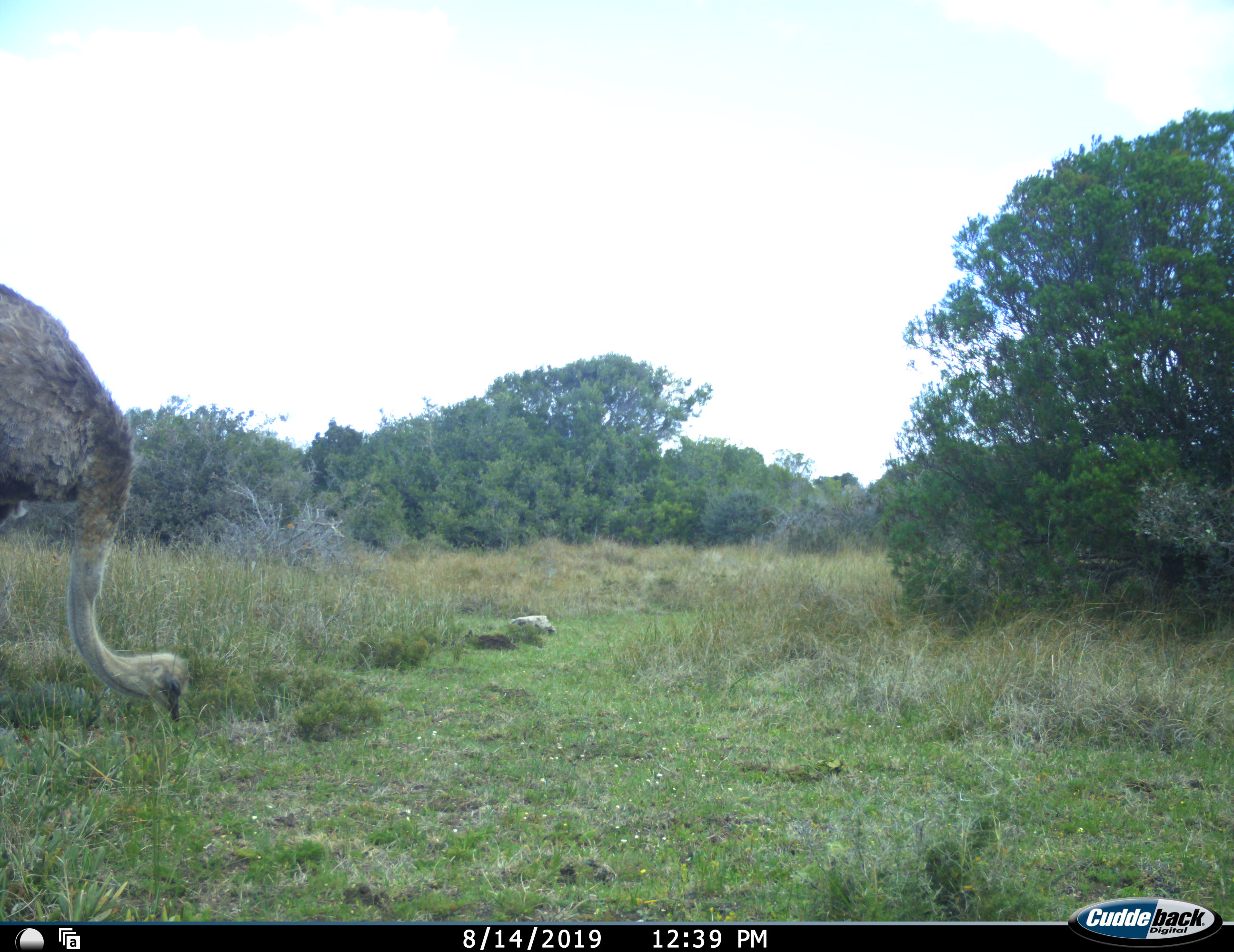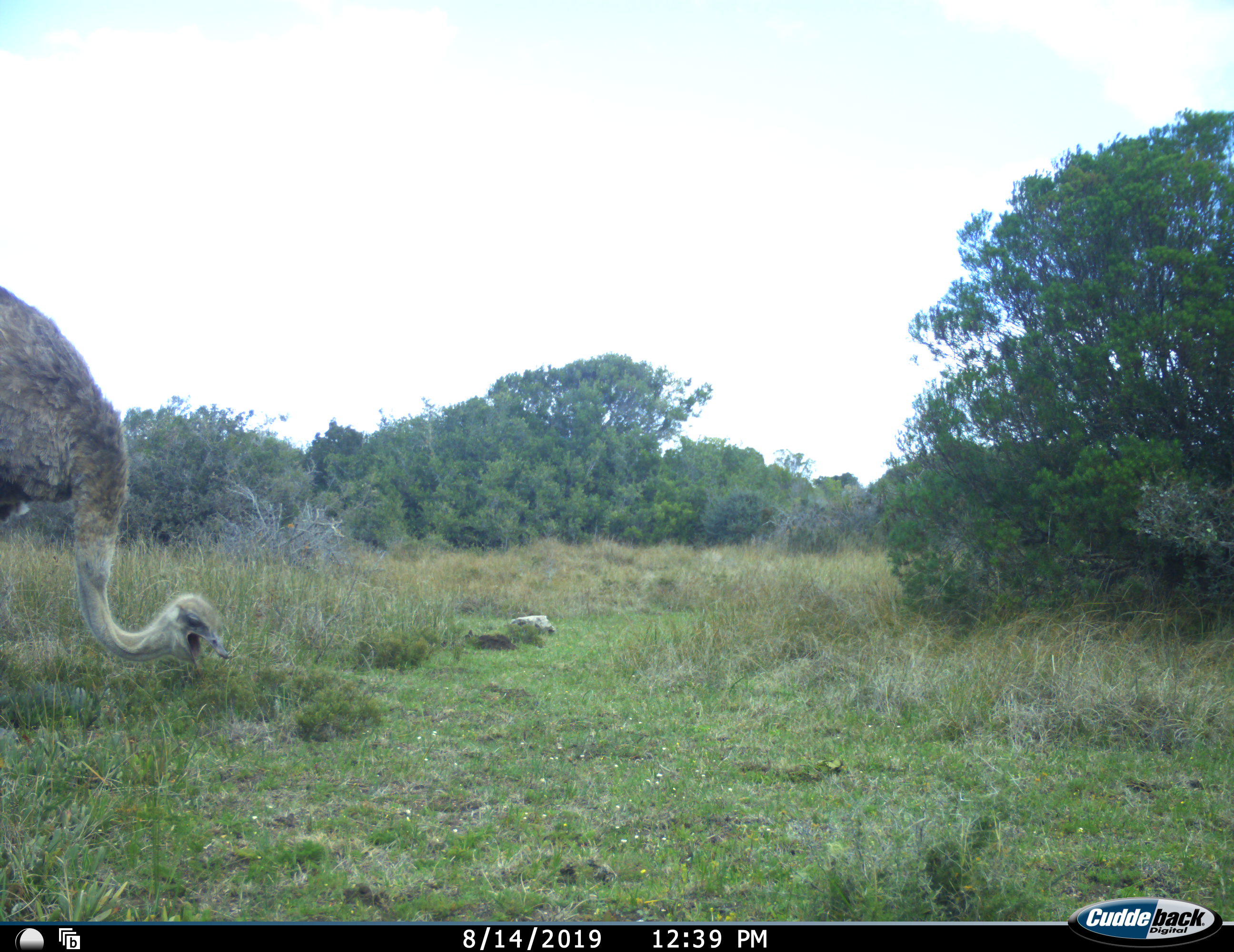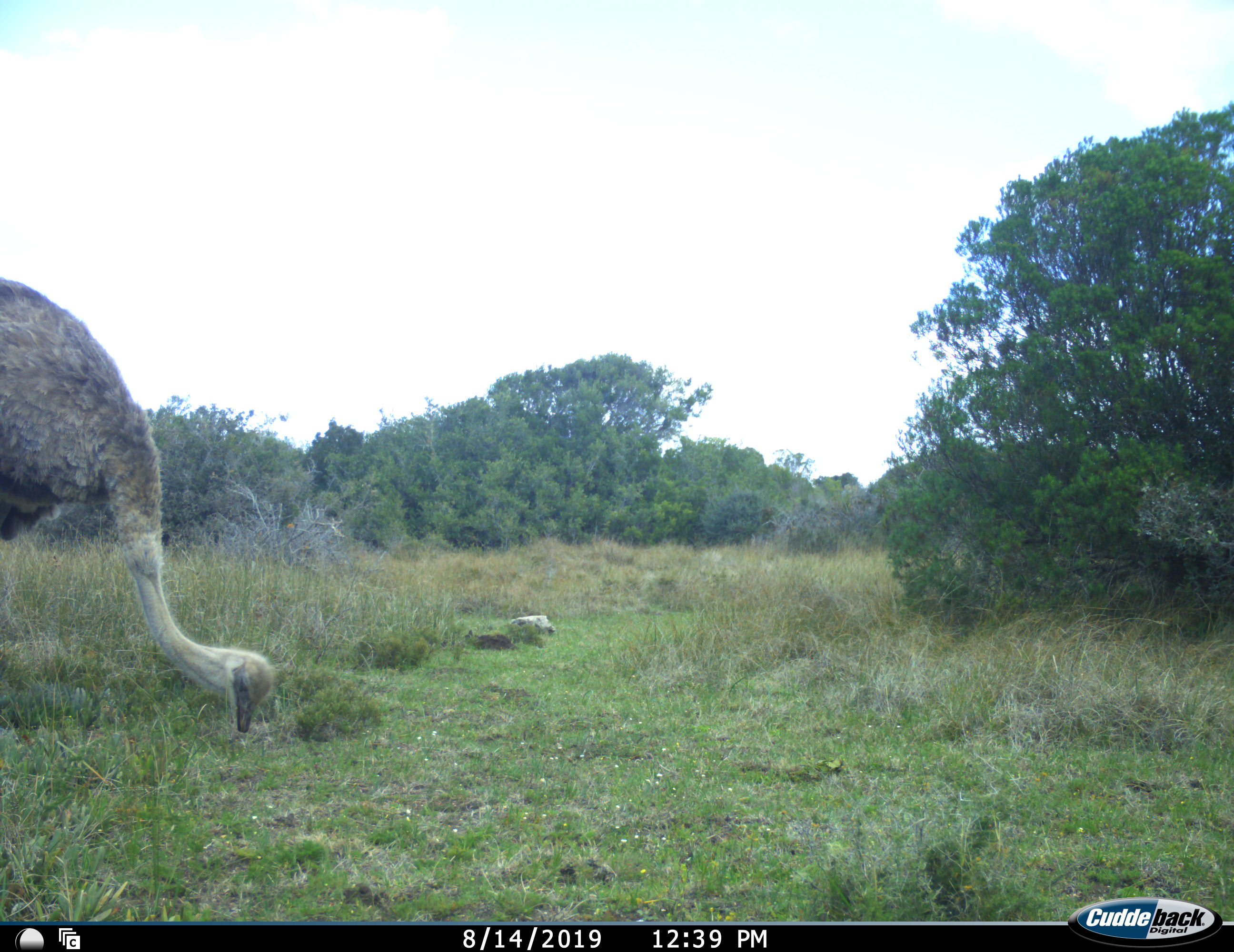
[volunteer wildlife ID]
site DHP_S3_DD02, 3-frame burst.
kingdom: Animalia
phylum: Chordata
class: Aves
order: Struthioniformes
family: Struthionidae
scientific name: Struthionidae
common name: ostrich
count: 1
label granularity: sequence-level